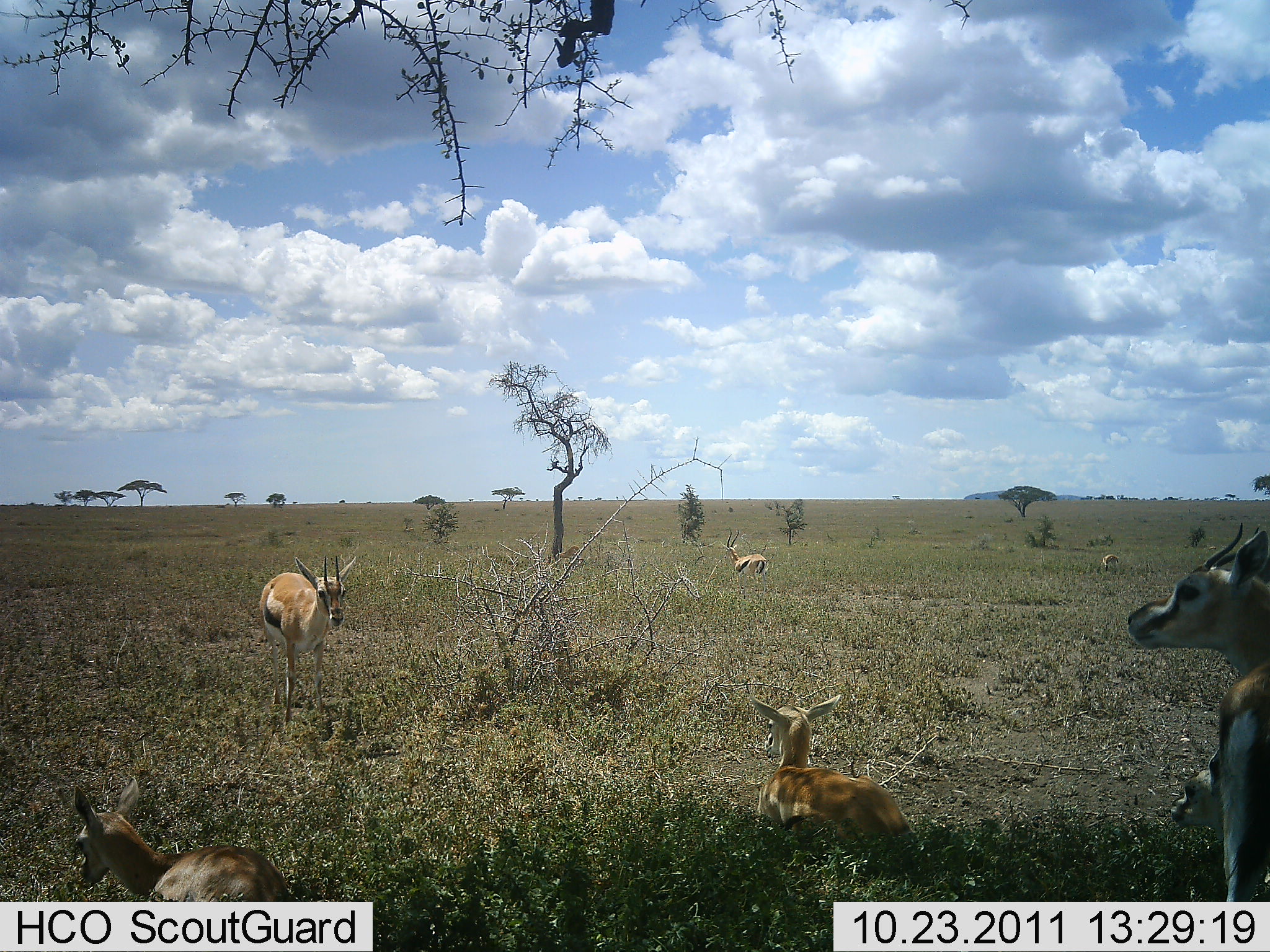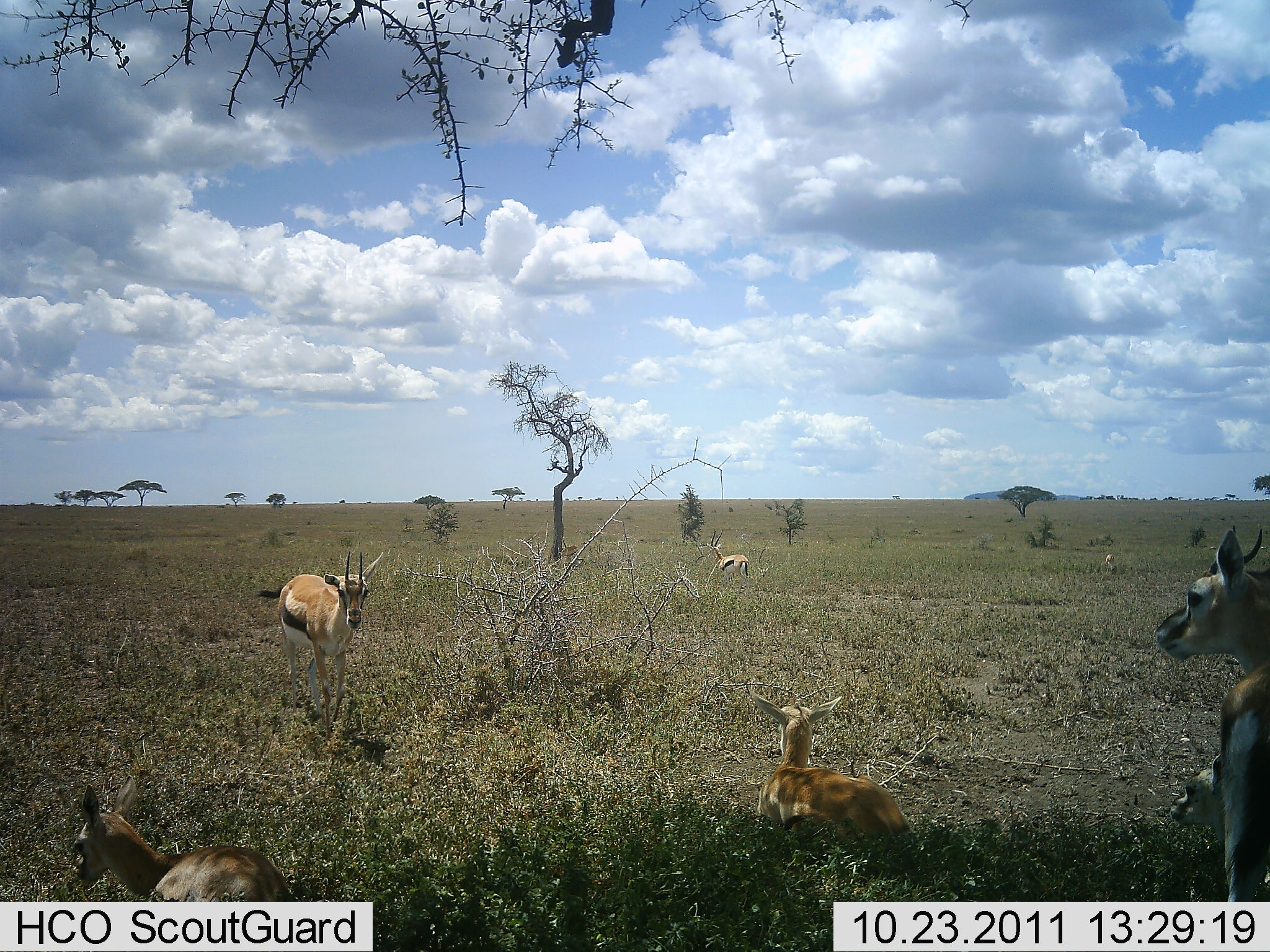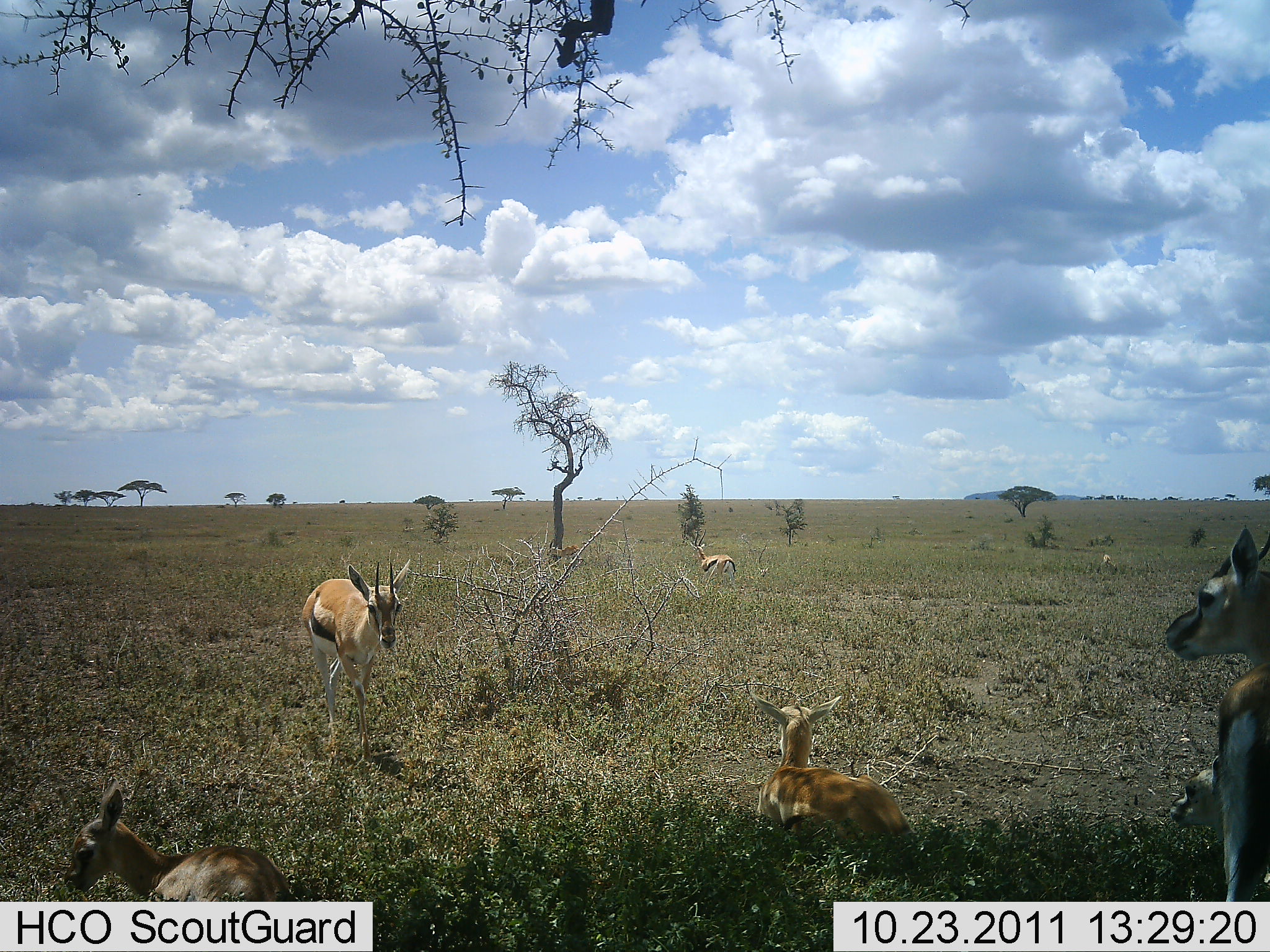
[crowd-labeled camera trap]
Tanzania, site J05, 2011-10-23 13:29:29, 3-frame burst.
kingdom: Animalia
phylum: Chordata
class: Mammalia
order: Artiodactyla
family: Bovidae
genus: Eudorcas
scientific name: Eudorcas thomsonii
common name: thomson's gazelle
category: gazellethomsons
Gazellethomsons (thomson's gazelle) (Eudorcas thomsonii), count 6. Behavior (volunteer vote fractions): standing 67%, resting 100%, moving 67%, interacting 0%. Young present (vote fraction): 40%. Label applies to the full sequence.